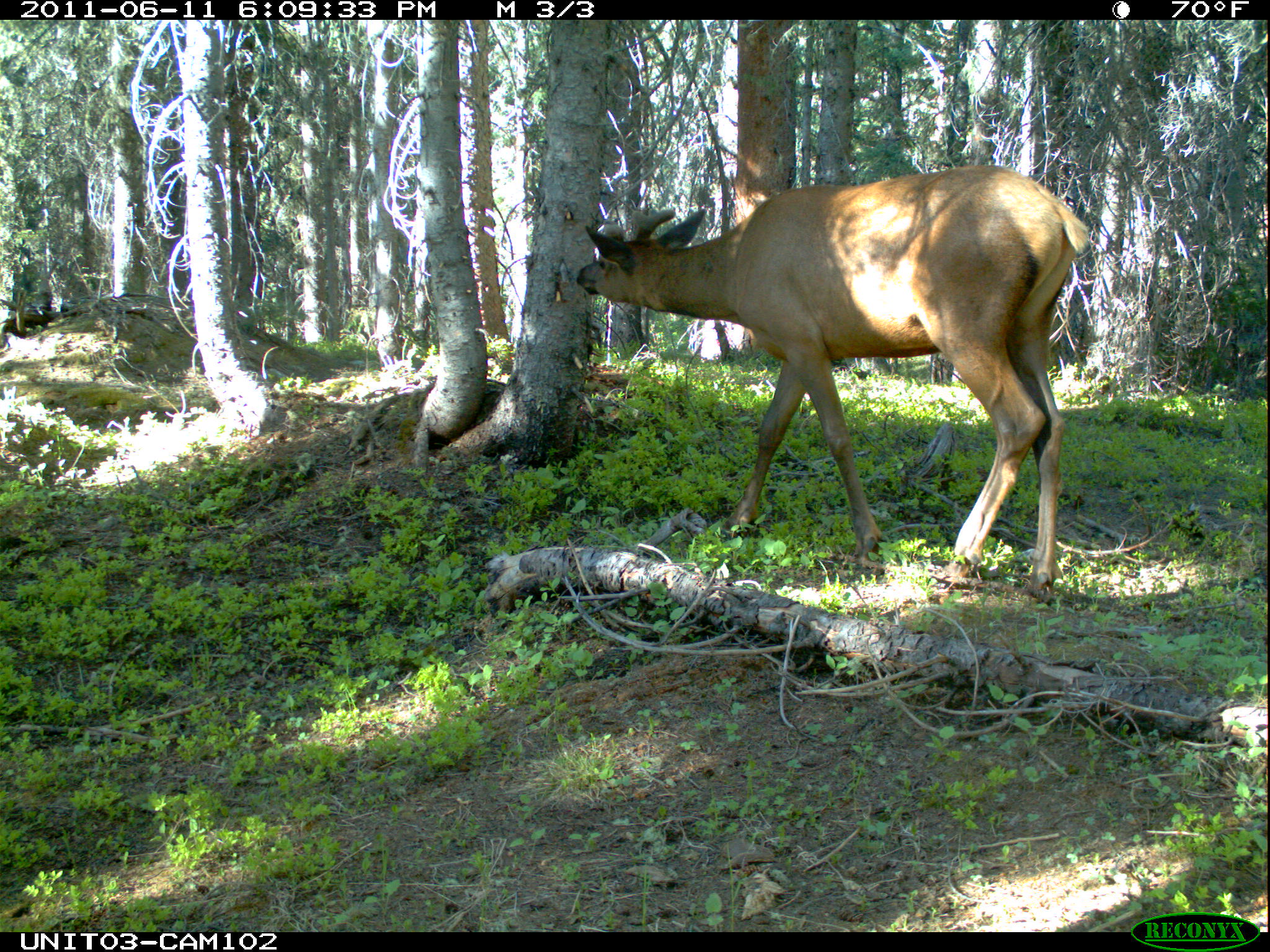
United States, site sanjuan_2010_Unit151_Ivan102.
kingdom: Animalia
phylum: Chordata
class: Mammalia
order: Artiodactyla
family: Cervidae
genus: Cervus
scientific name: Cervus elaphus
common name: red deer